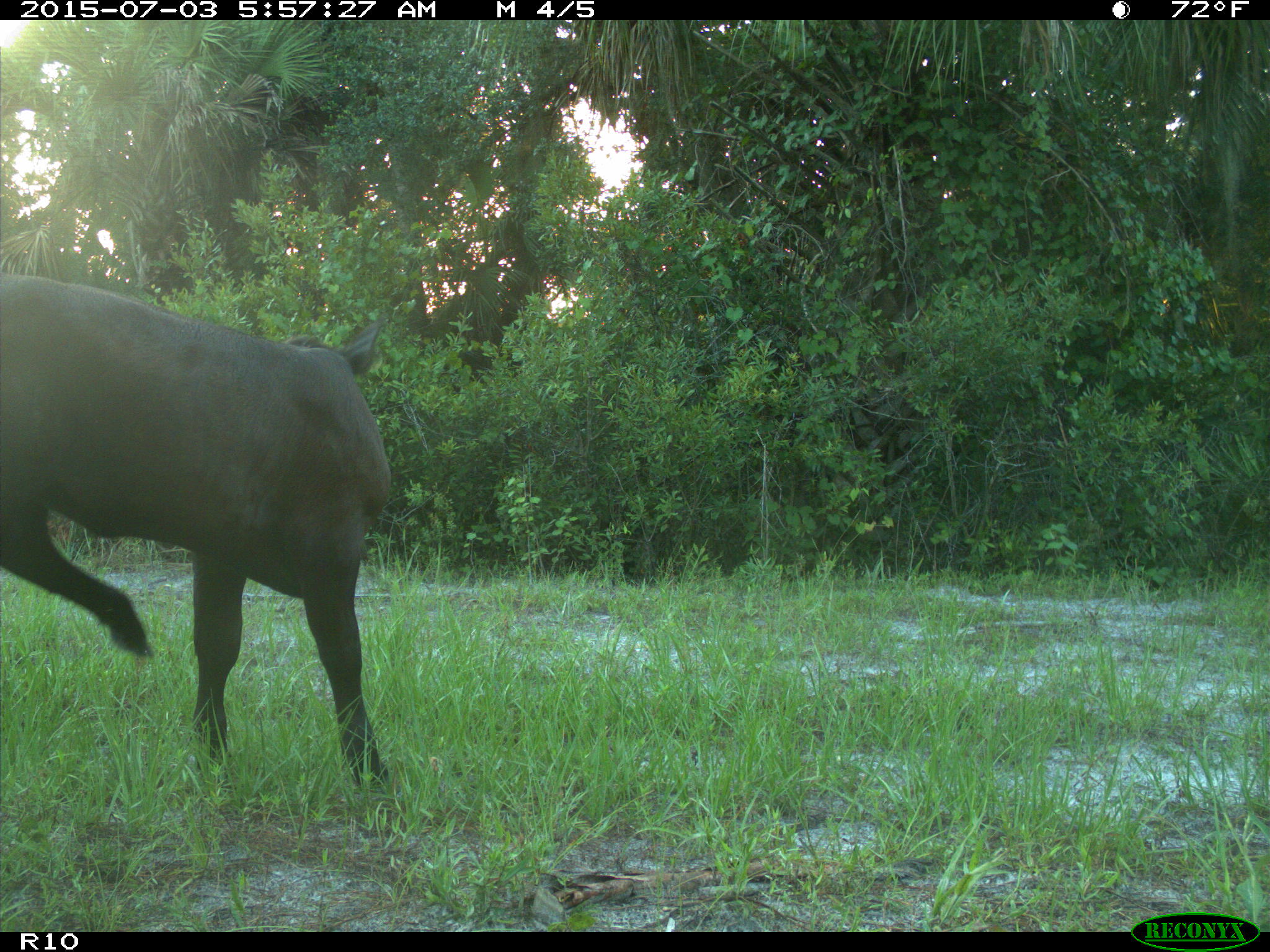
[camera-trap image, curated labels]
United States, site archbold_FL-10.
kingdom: Animalia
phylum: Chordata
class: Mammalia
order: Artiodactyla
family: Bovidae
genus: Bos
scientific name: Bos taurus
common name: domestic cow